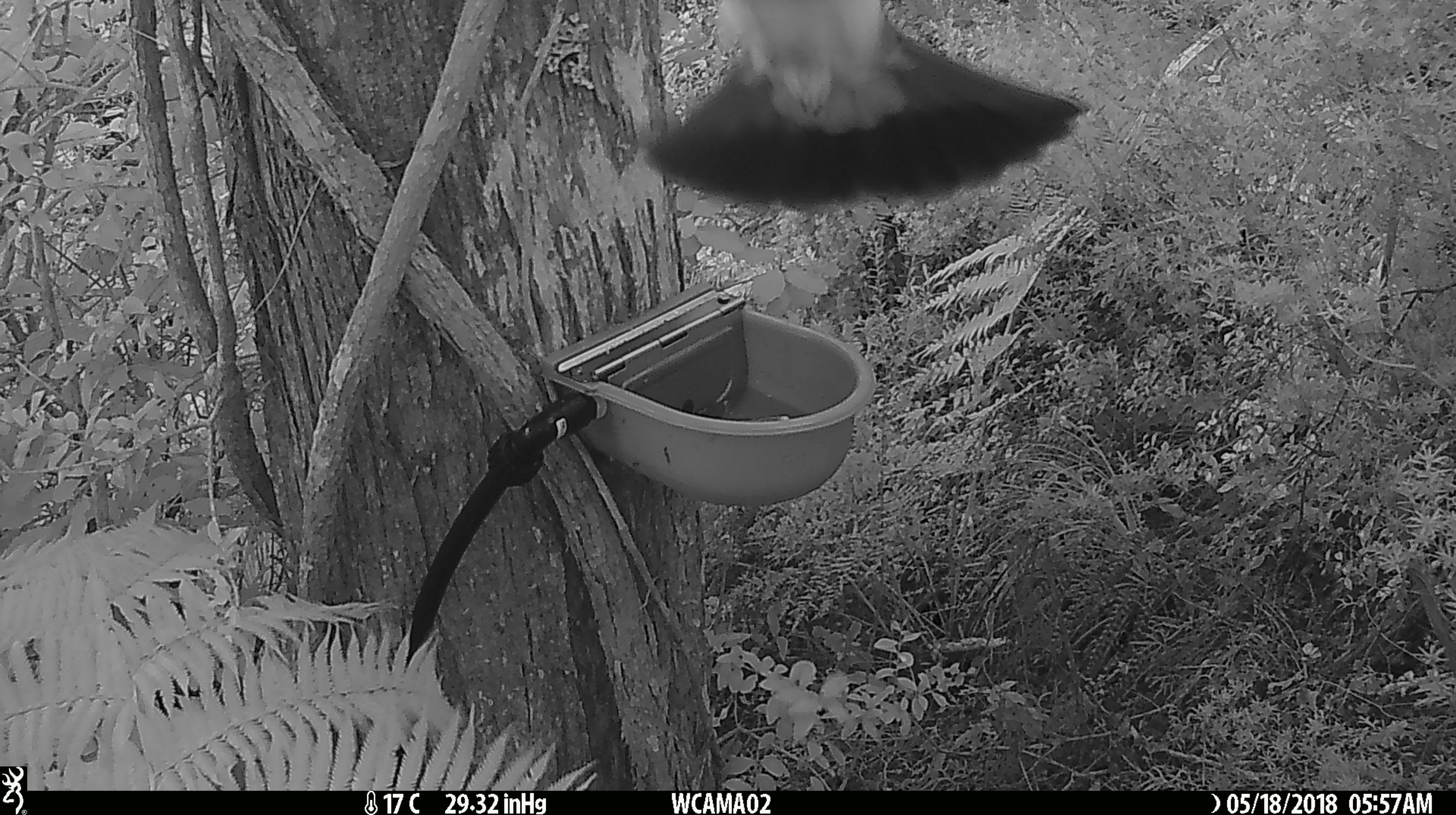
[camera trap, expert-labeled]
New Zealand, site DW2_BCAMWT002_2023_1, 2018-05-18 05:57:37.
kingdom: Animalia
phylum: Chordata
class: Aves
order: Columbiformes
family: Columbidae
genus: Hemiphaga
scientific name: Hemiphaga novaeseelandiae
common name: new zealand pigeon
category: kereru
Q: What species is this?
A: Kereru (new zealand pigeon) (Hemiphaga novaeseelandiae).